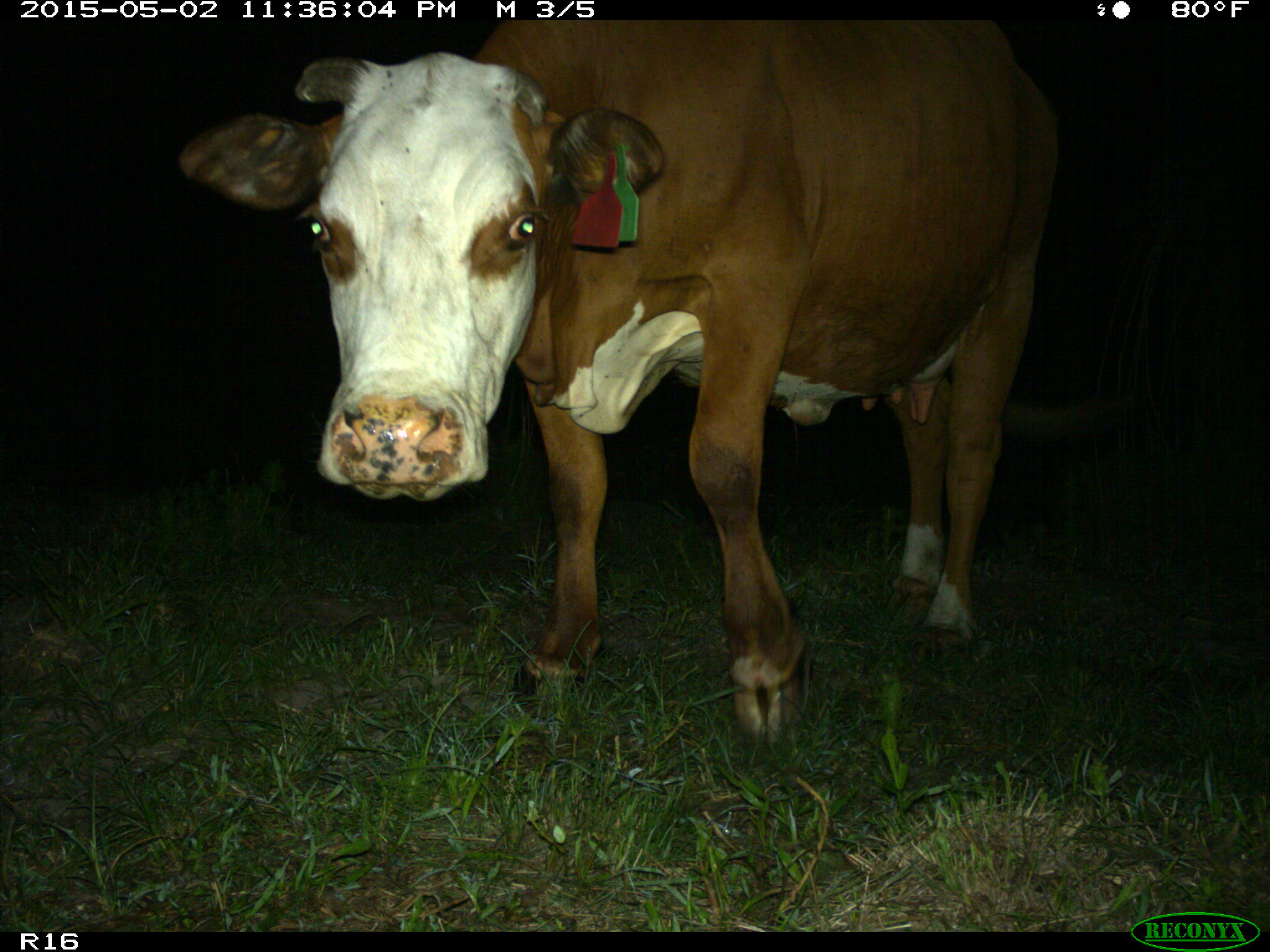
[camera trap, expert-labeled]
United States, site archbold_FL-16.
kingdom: Animalia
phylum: Chordata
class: Mammalia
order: Artiodactyla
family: Bovidae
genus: Bos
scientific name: Bos taurus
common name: domestic cow